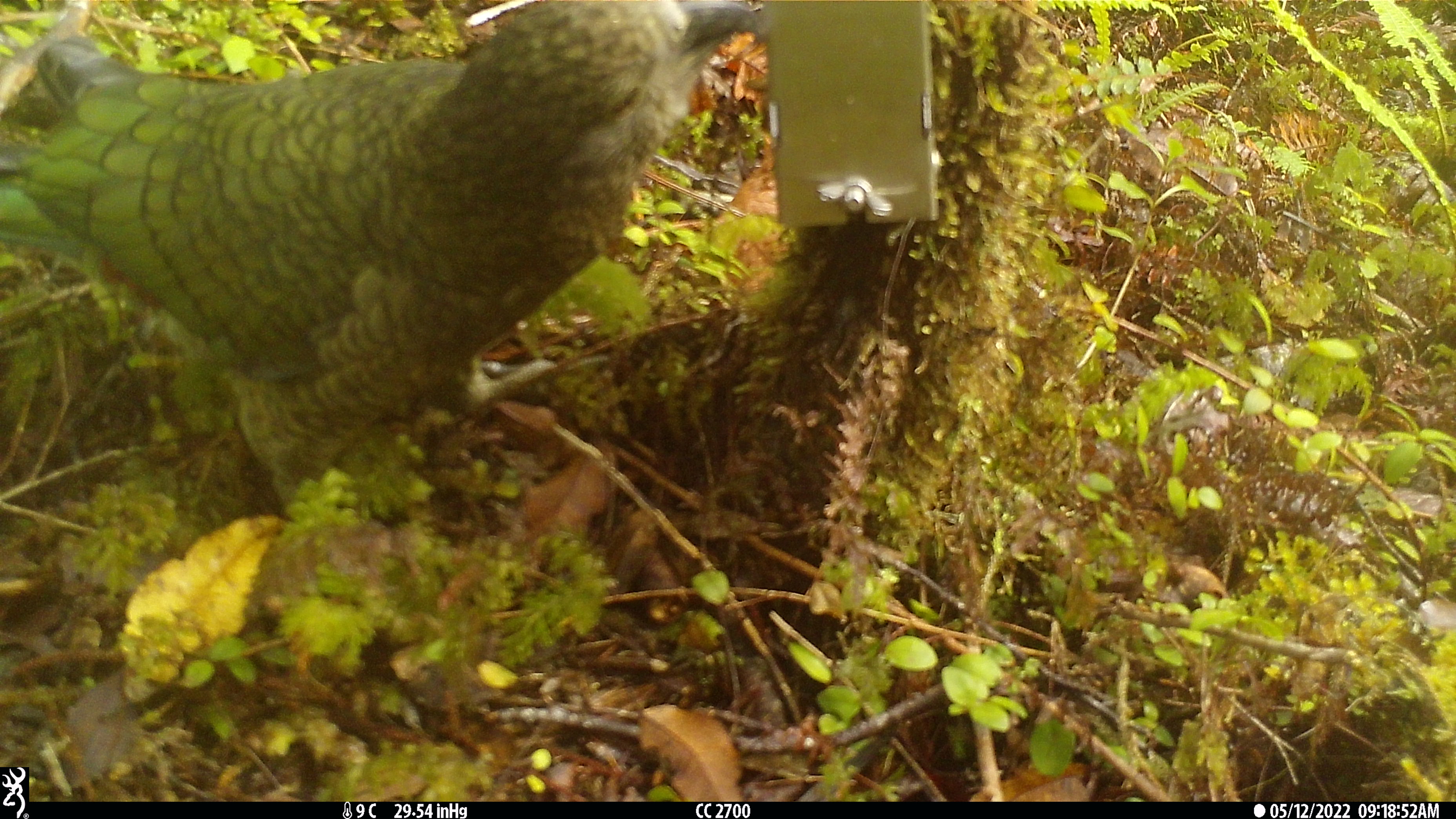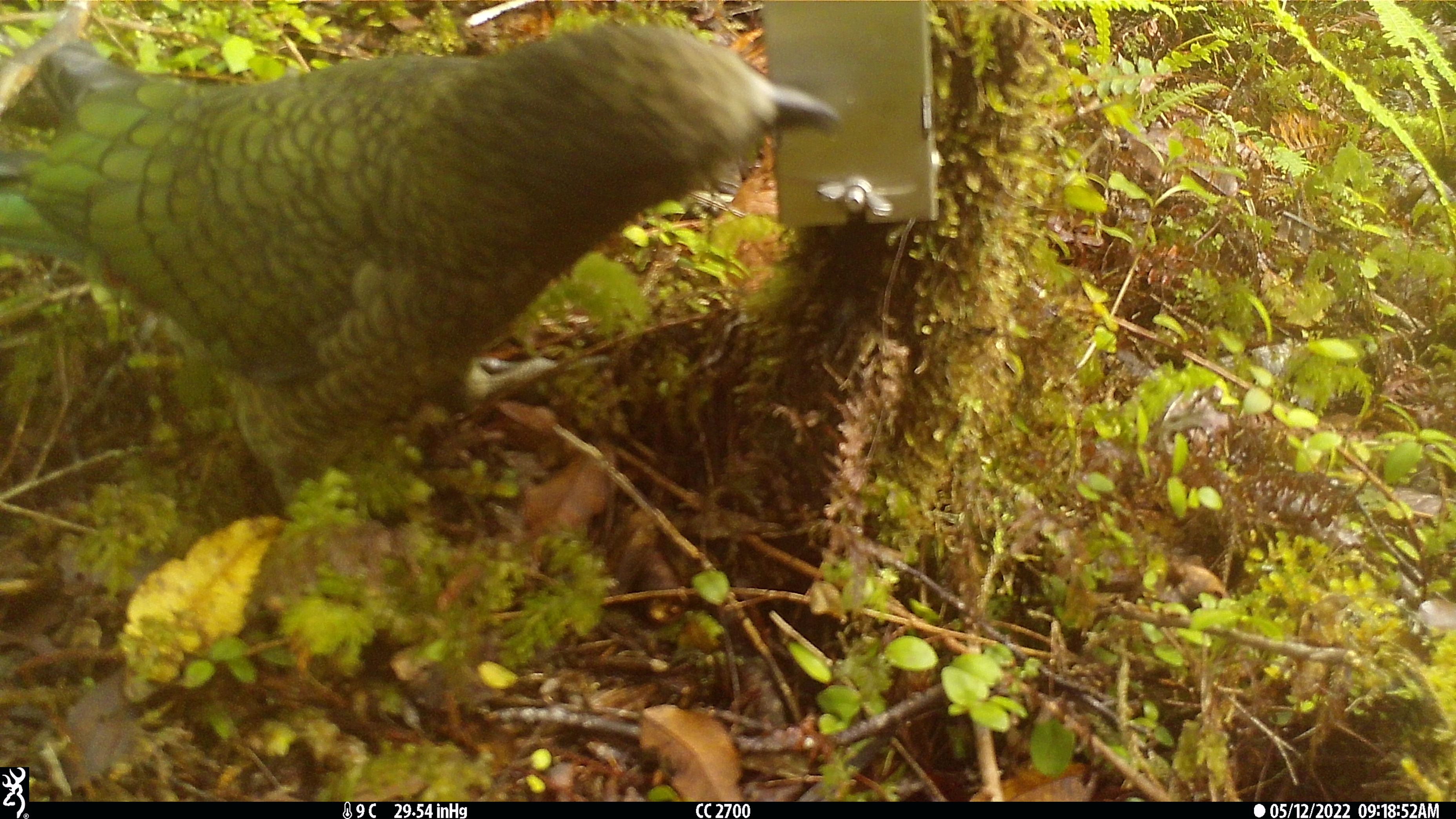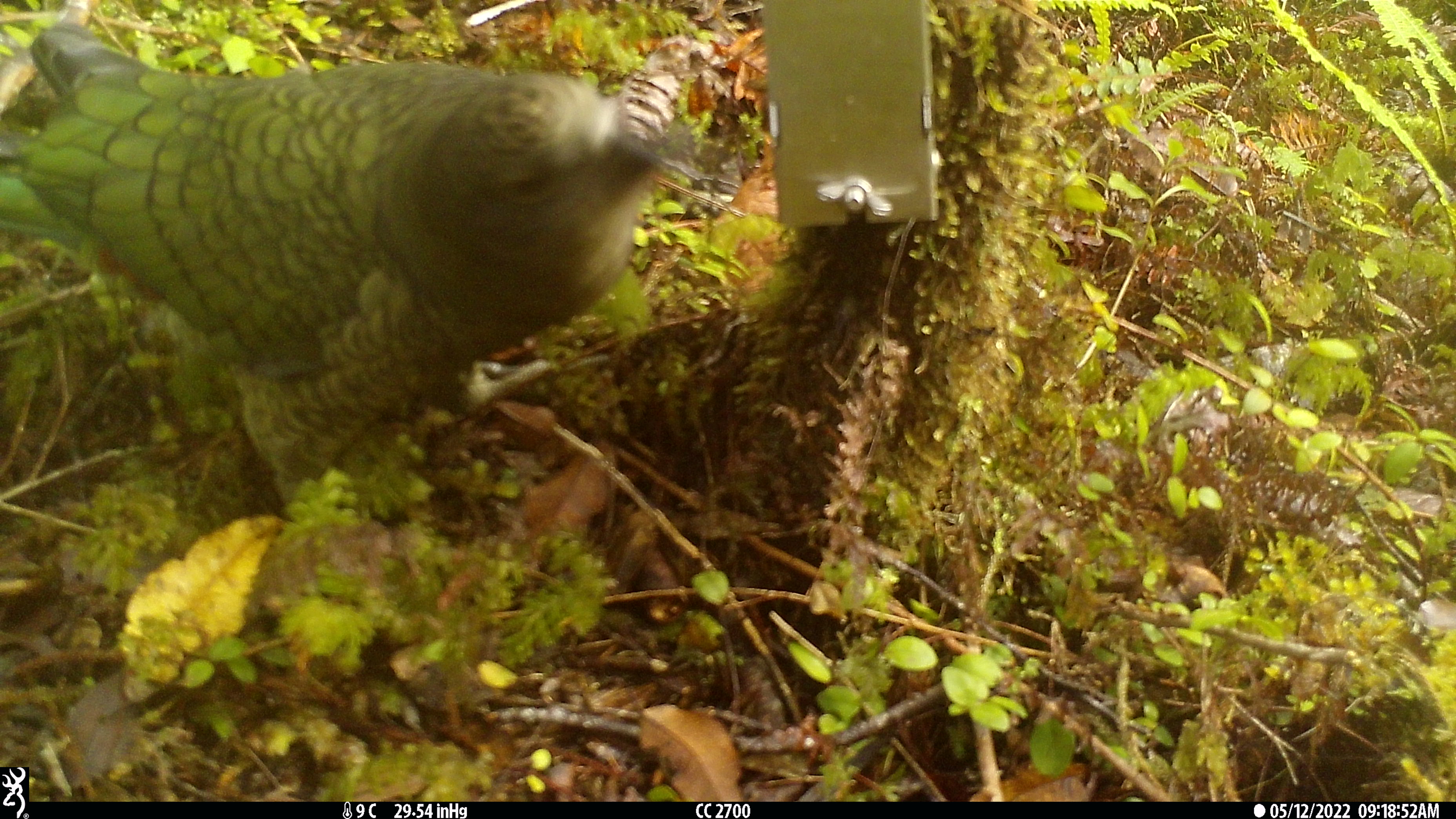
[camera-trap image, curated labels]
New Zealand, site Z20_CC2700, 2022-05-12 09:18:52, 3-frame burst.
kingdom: Animalia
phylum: Chordata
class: Aves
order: Psittaciformes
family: Strigopidae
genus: Nestor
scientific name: Nestor notabilis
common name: kea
Kea (Nestor notabilis).